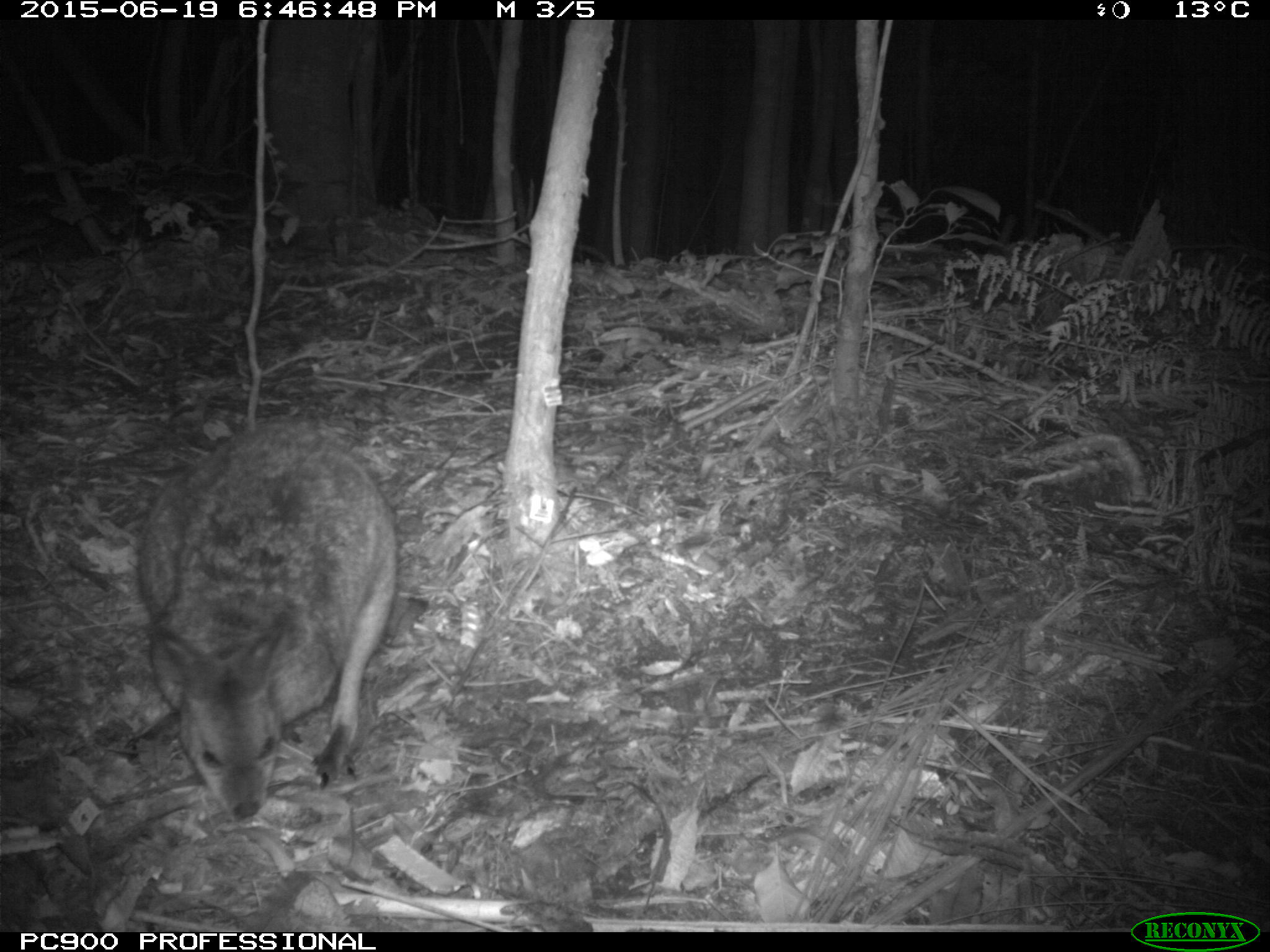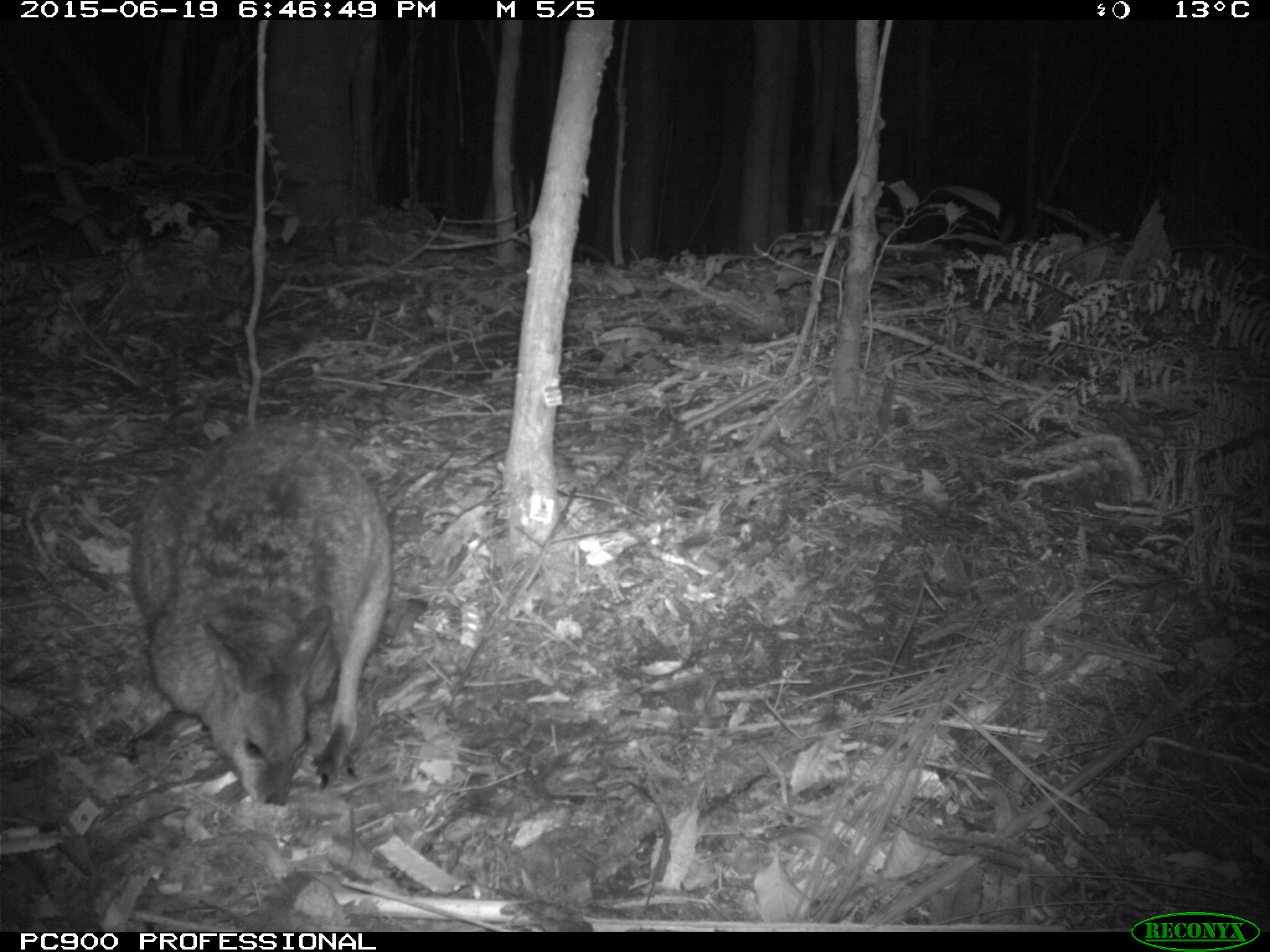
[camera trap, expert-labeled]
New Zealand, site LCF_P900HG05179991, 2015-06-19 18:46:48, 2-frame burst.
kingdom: Animalia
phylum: Chordata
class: Mammalia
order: Diprotodontia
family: Macropodidae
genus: Notamacropus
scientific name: Notamacropus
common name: wallaby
Wallaby (Notamacropus).